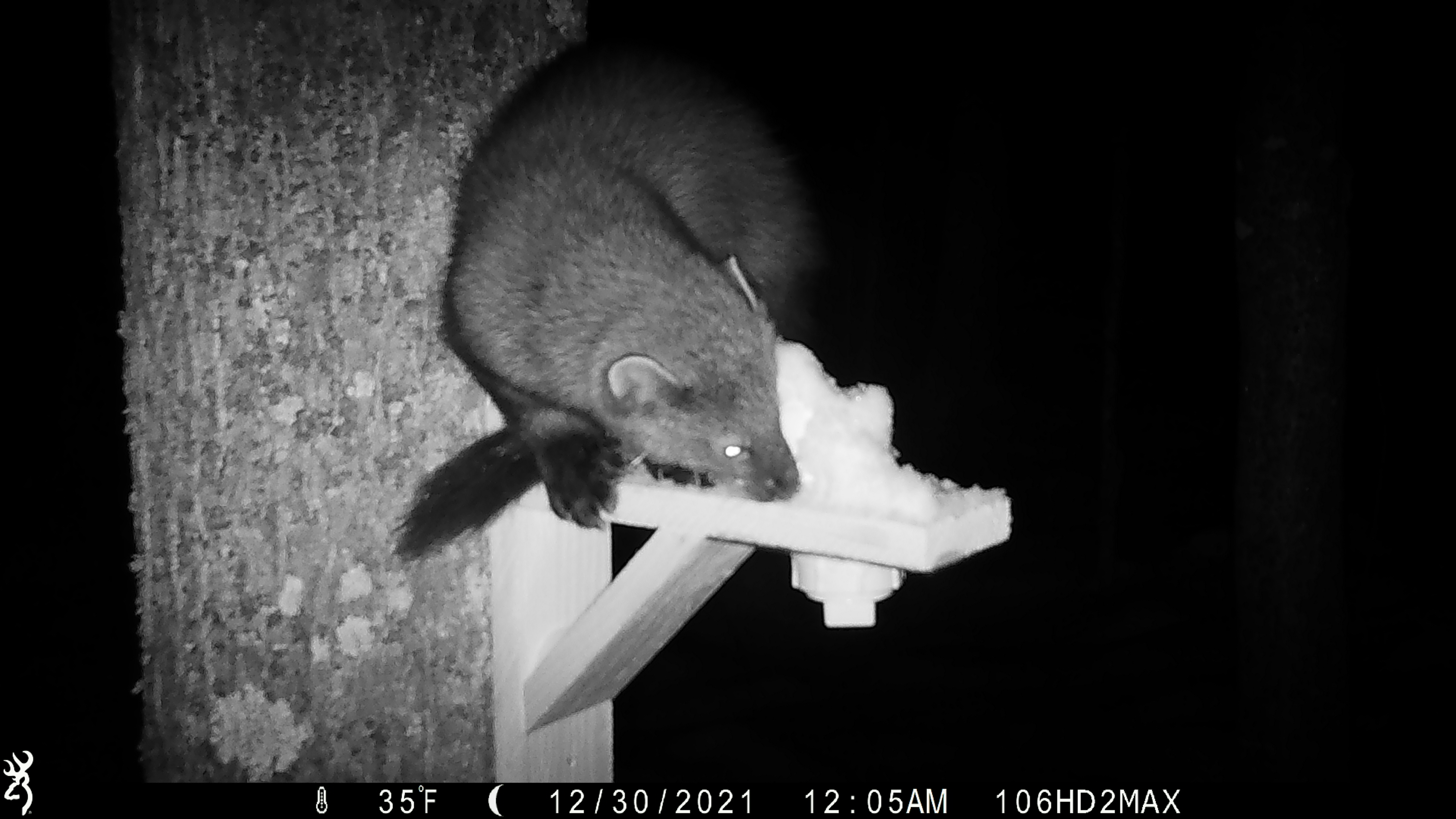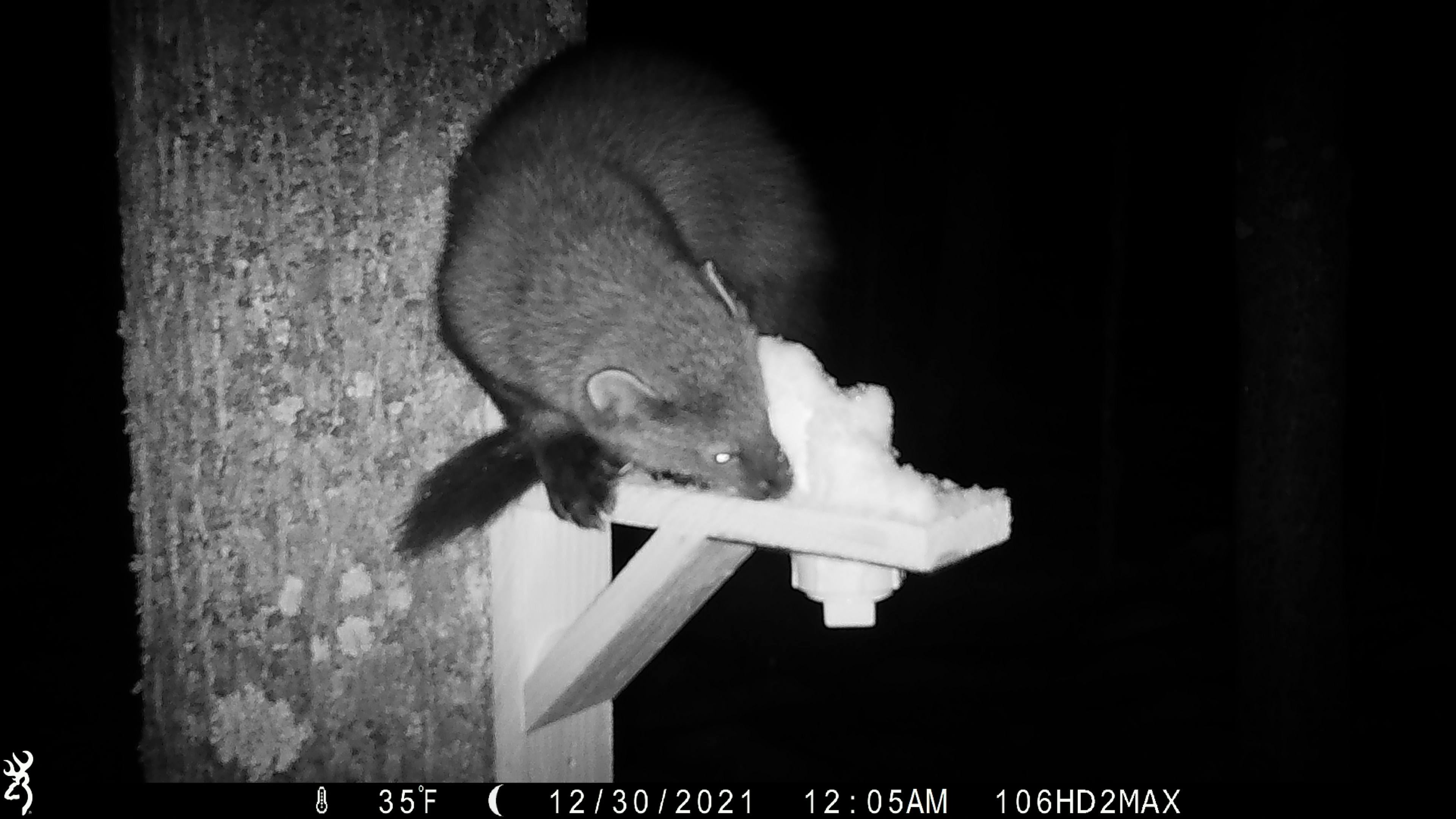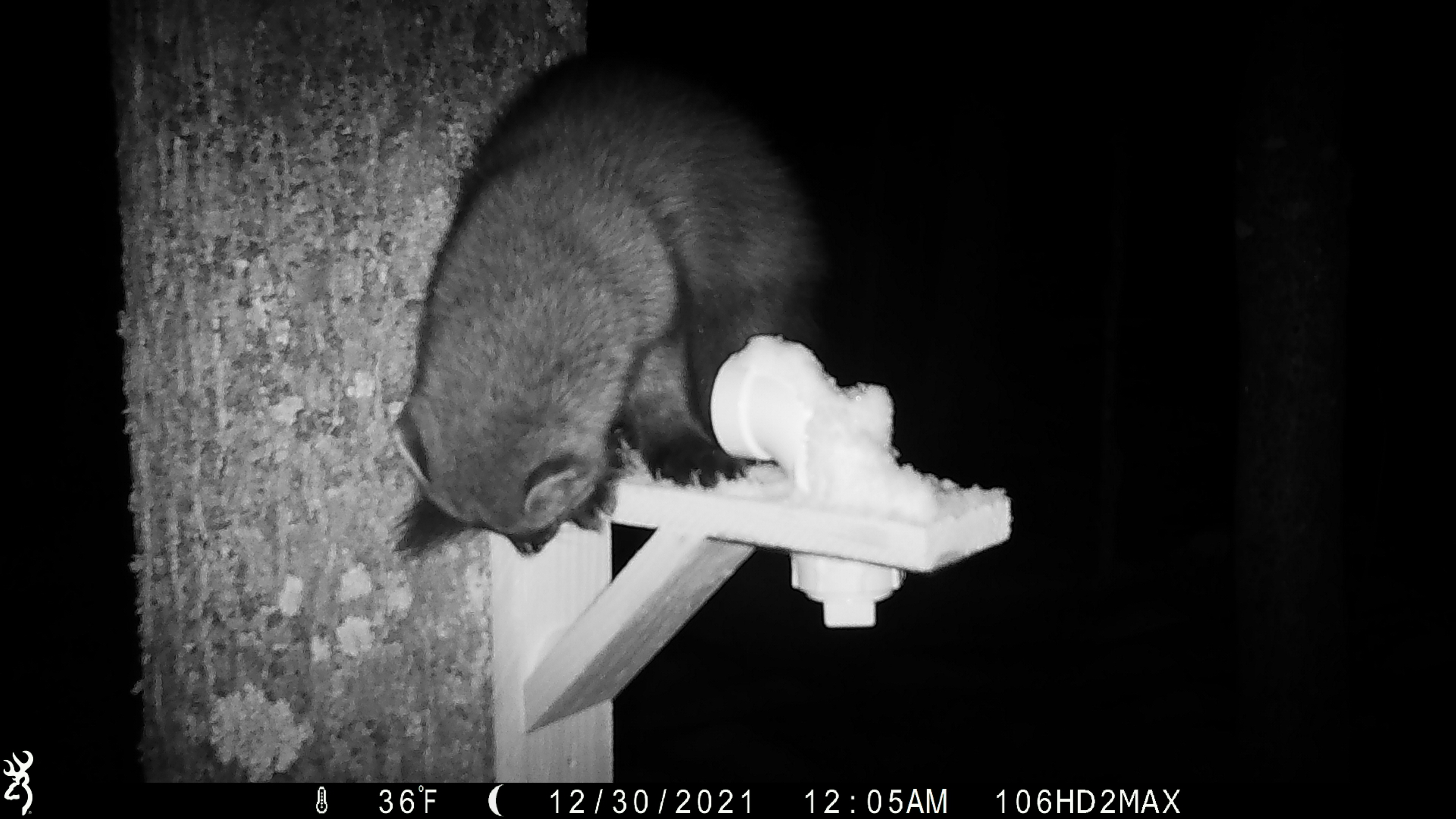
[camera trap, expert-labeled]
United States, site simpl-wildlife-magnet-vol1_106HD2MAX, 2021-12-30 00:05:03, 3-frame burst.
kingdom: Animalia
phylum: Chordata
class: Mammalia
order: Carnivora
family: Mustelidae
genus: Pekania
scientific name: Pekania pennanti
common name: fisher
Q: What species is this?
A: Fisher (Pekania pennanti).